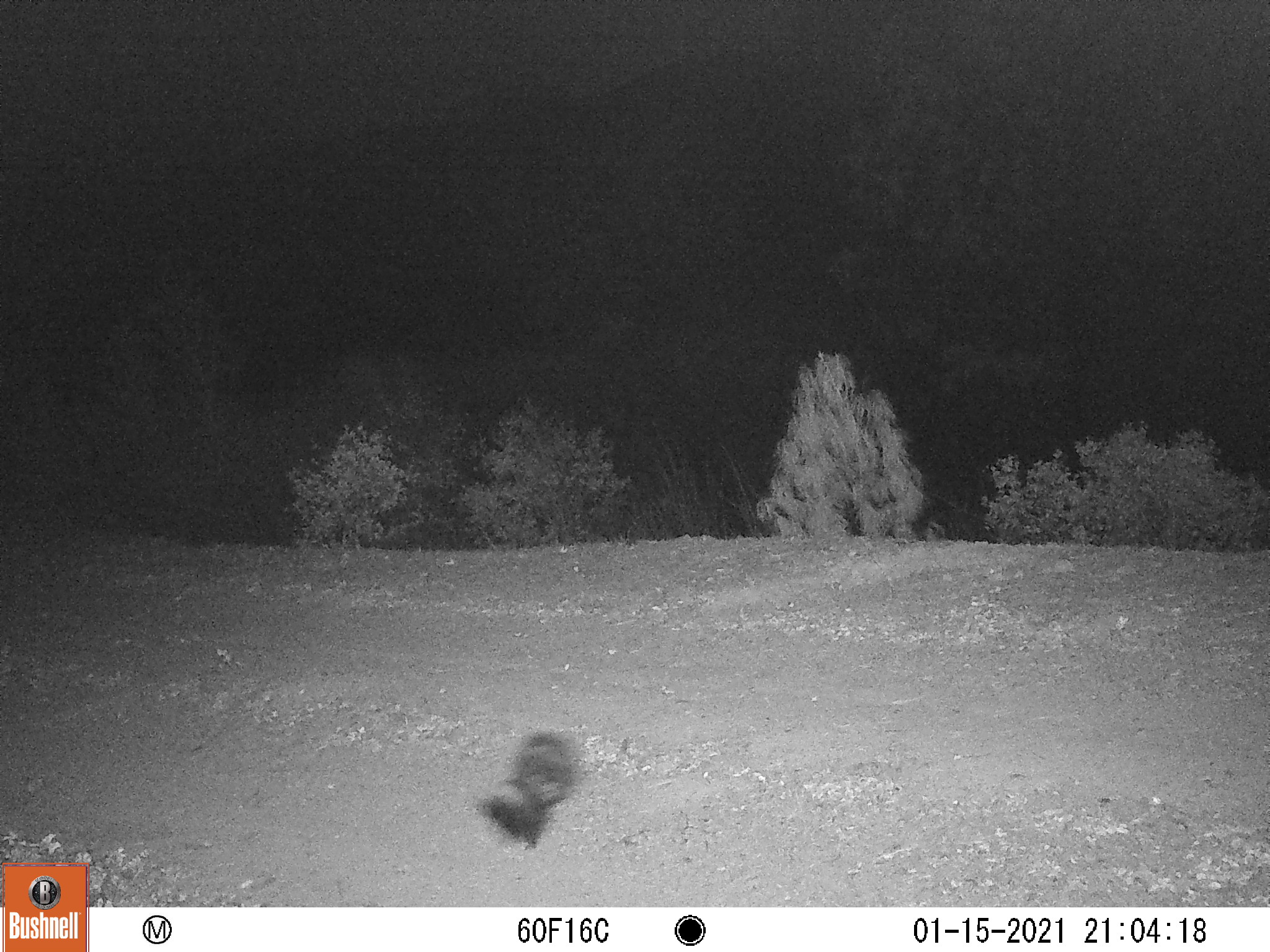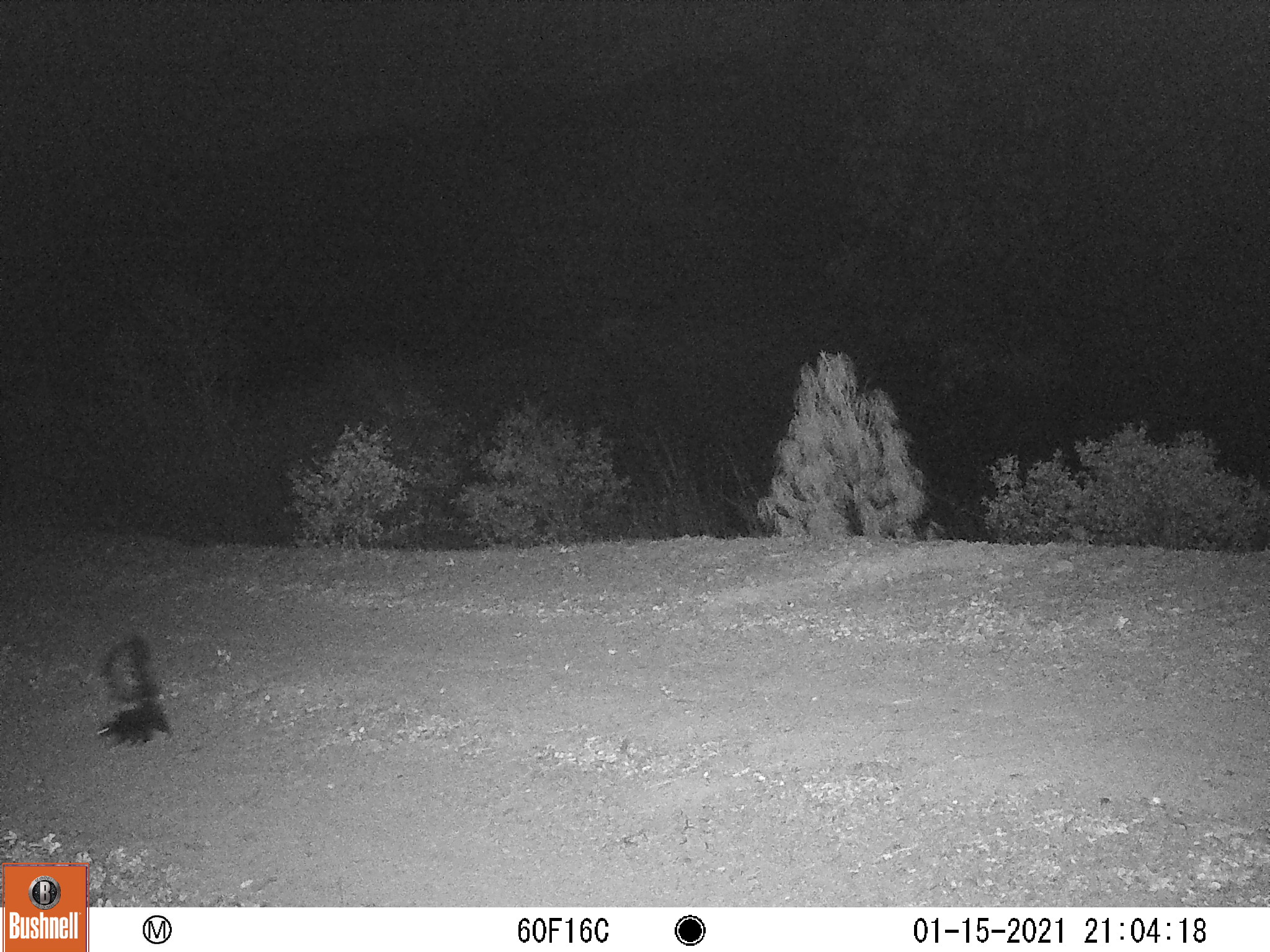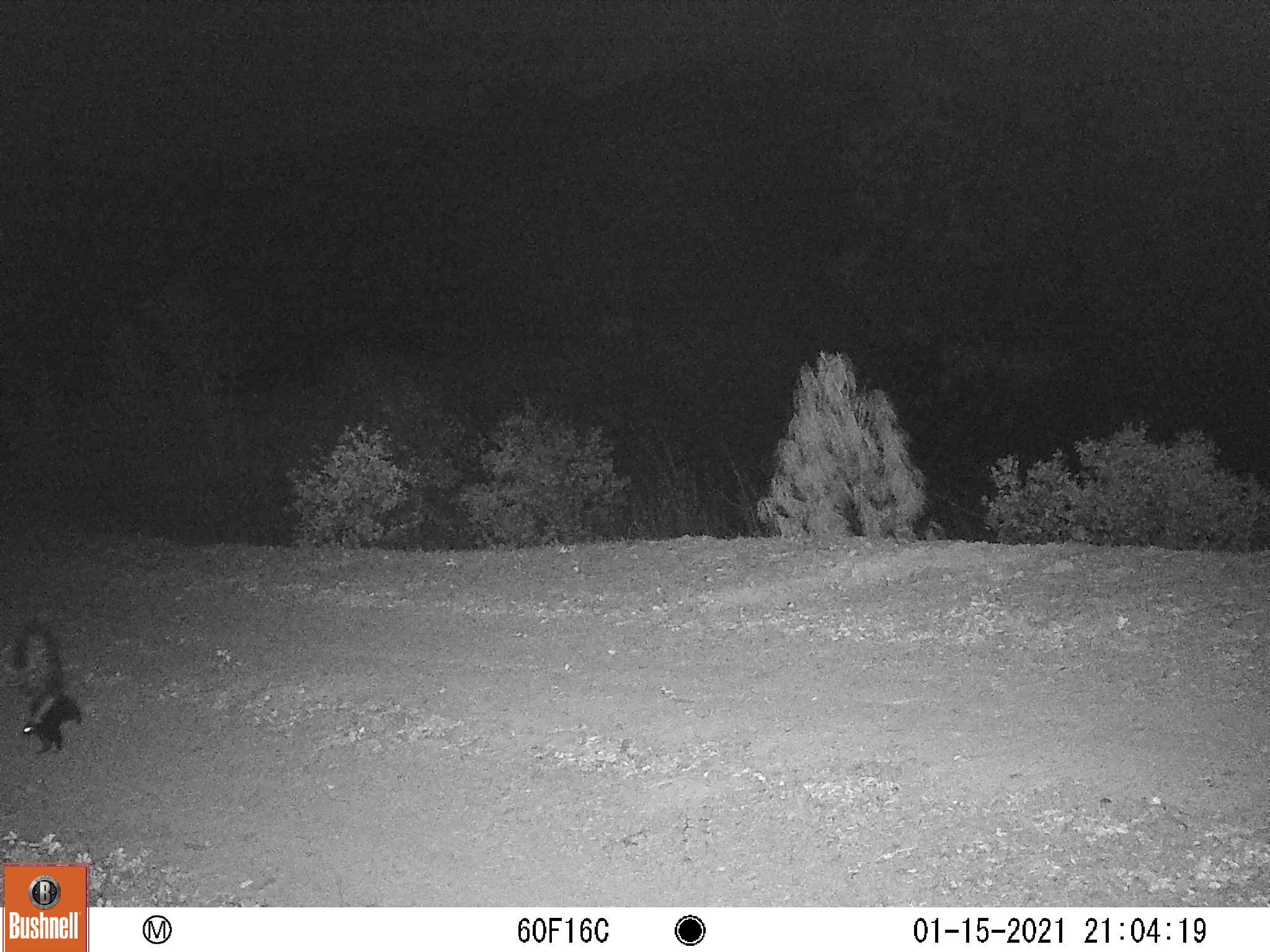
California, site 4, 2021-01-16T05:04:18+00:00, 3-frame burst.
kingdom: Animalia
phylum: Chordata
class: Mammalia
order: Carnivora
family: Mephitidae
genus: Mephitis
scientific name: Mephitis mephitis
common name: striped skunk